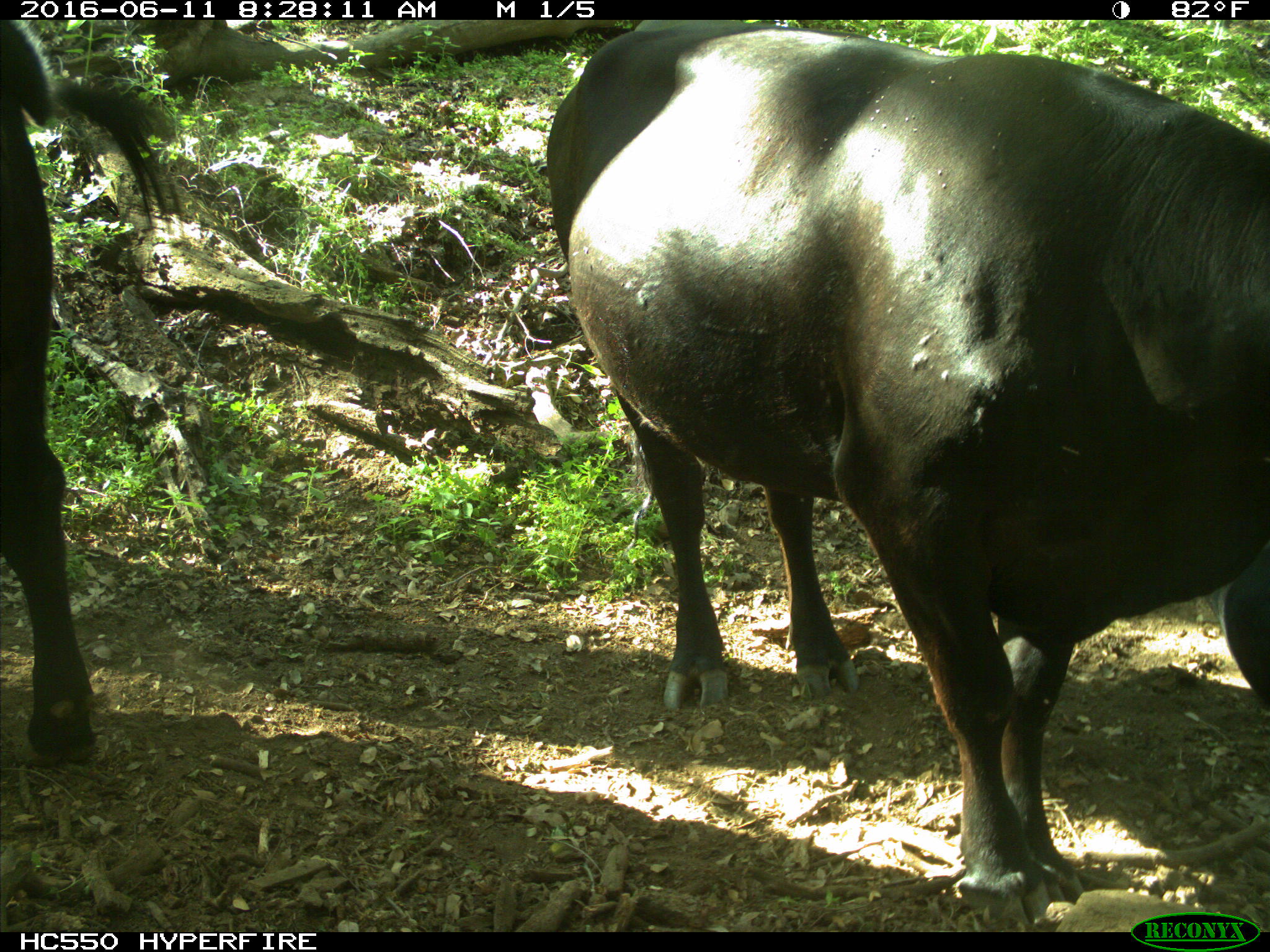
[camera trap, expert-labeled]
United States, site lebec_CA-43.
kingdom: Animalia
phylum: Chordata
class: Mammalia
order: Artiodactyla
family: Bovidae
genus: Bos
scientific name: Bos taurus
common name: domestic cow